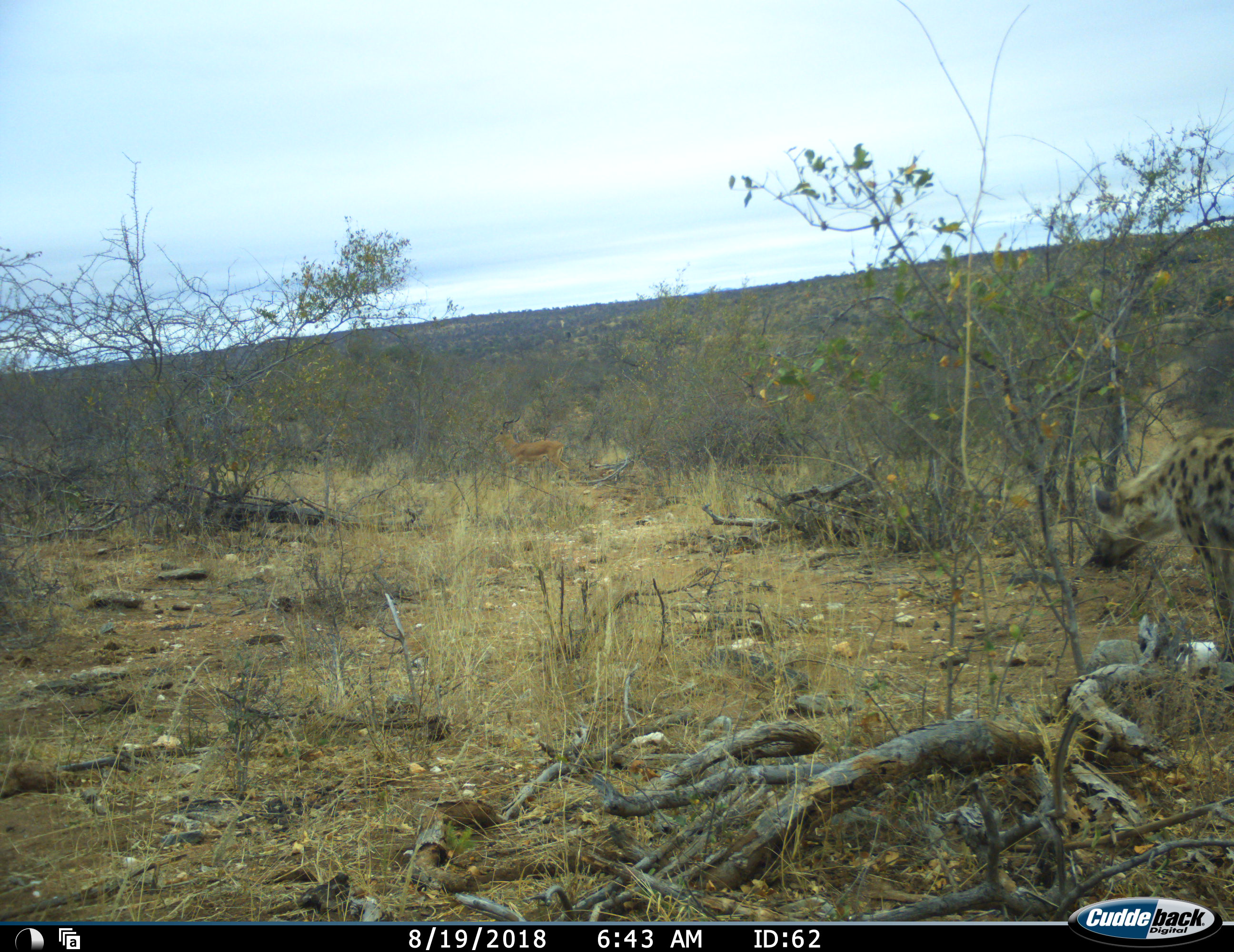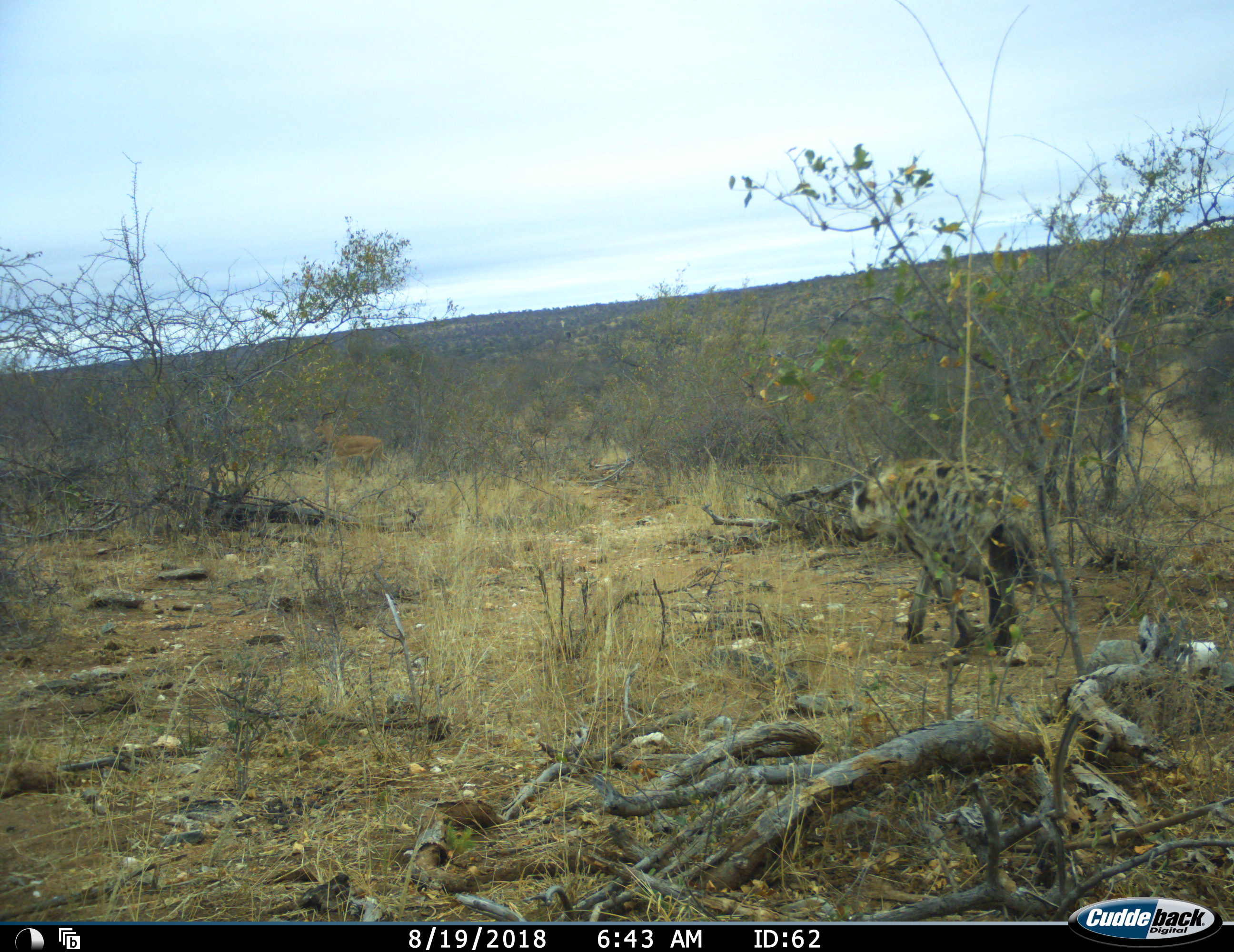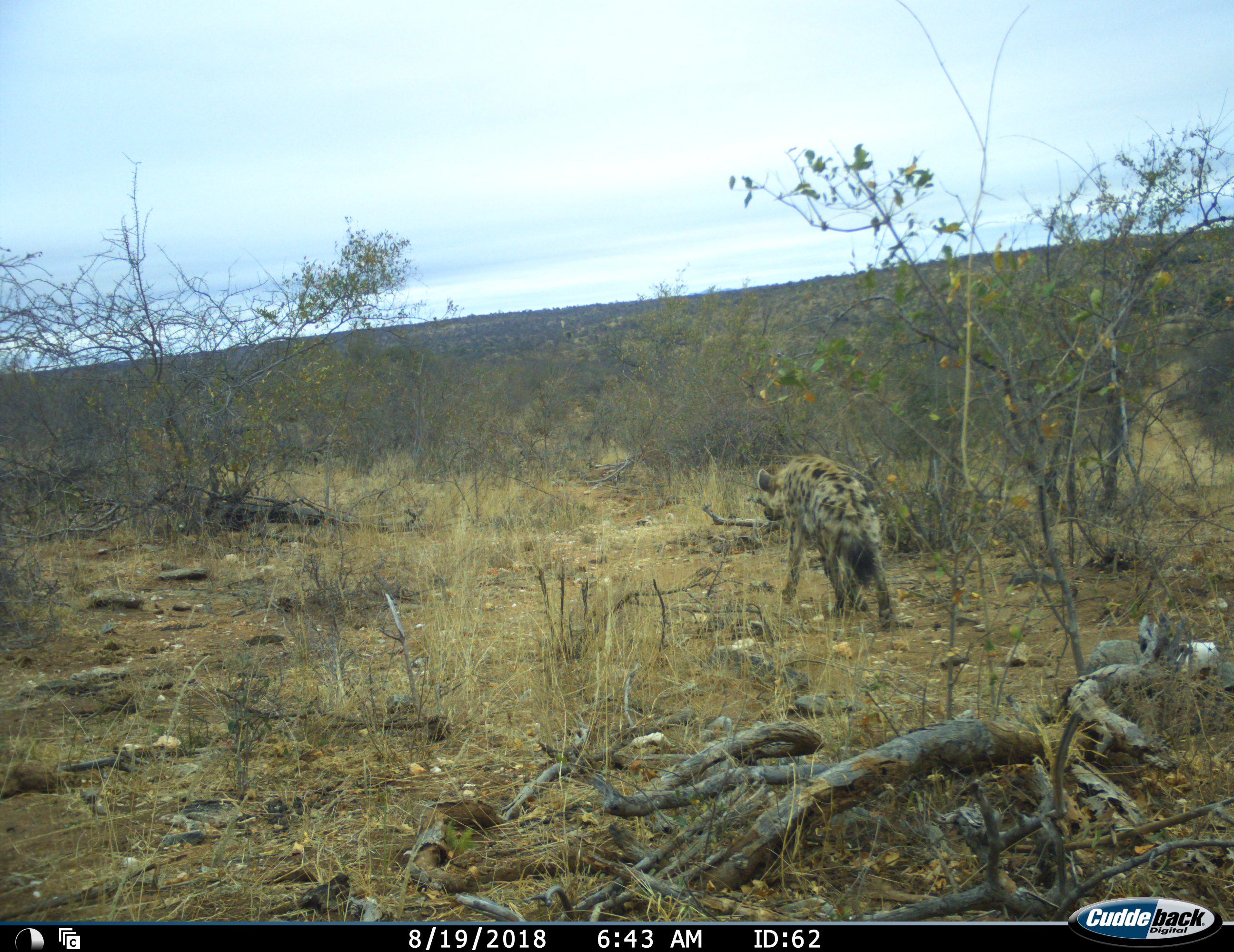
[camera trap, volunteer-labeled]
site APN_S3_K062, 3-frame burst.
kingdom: Animalia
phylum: Chordata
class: Mammalia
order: Carnivora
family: Hyaenidae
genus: Crocuta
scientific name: Crocuta crocuta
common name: spotted hyena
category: hyenaspotted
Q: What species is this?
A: Hyenaspotted (spotted hyena) (Crocuta crocuta).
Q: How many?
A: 1.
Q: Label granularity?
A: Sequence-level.